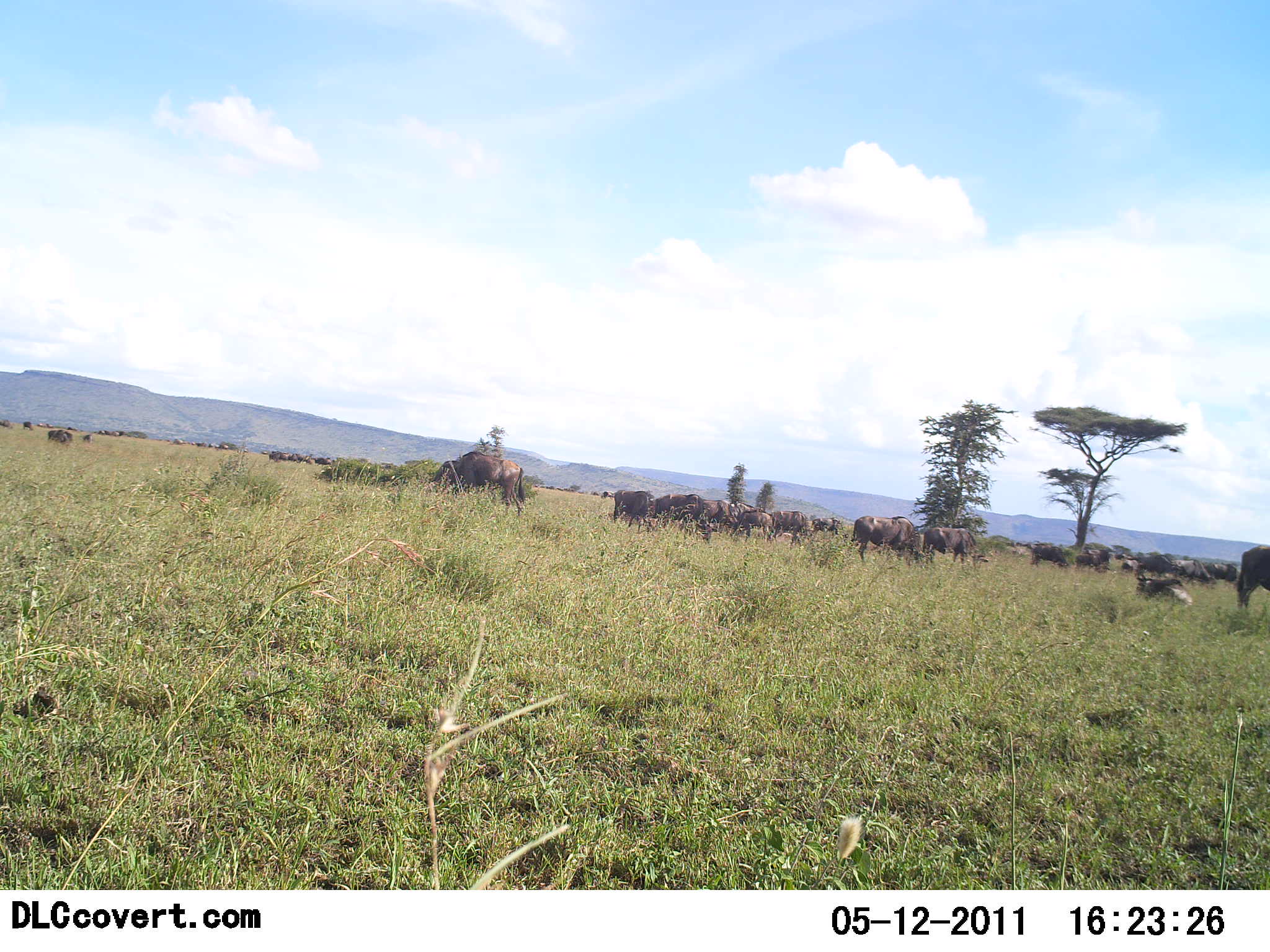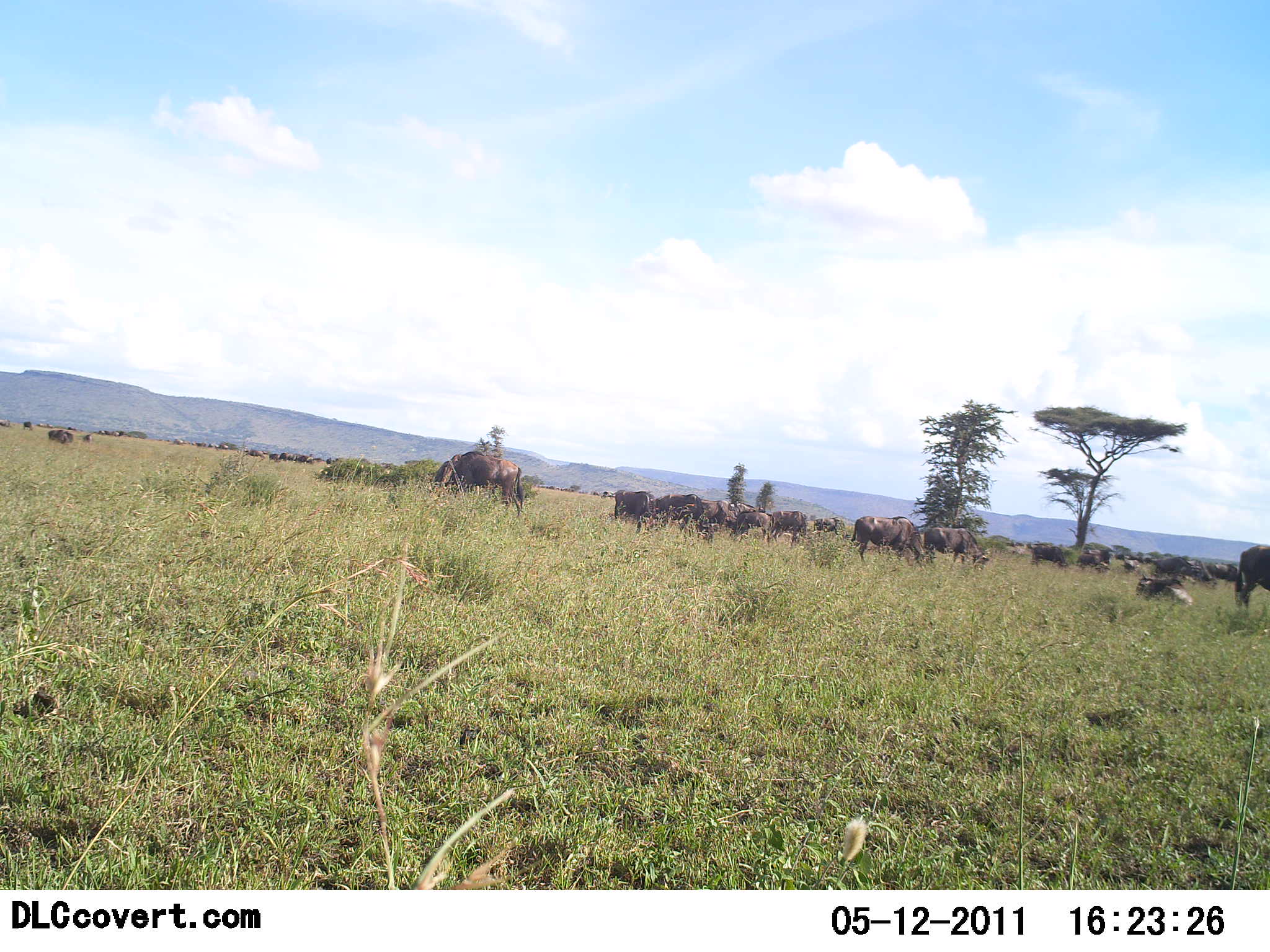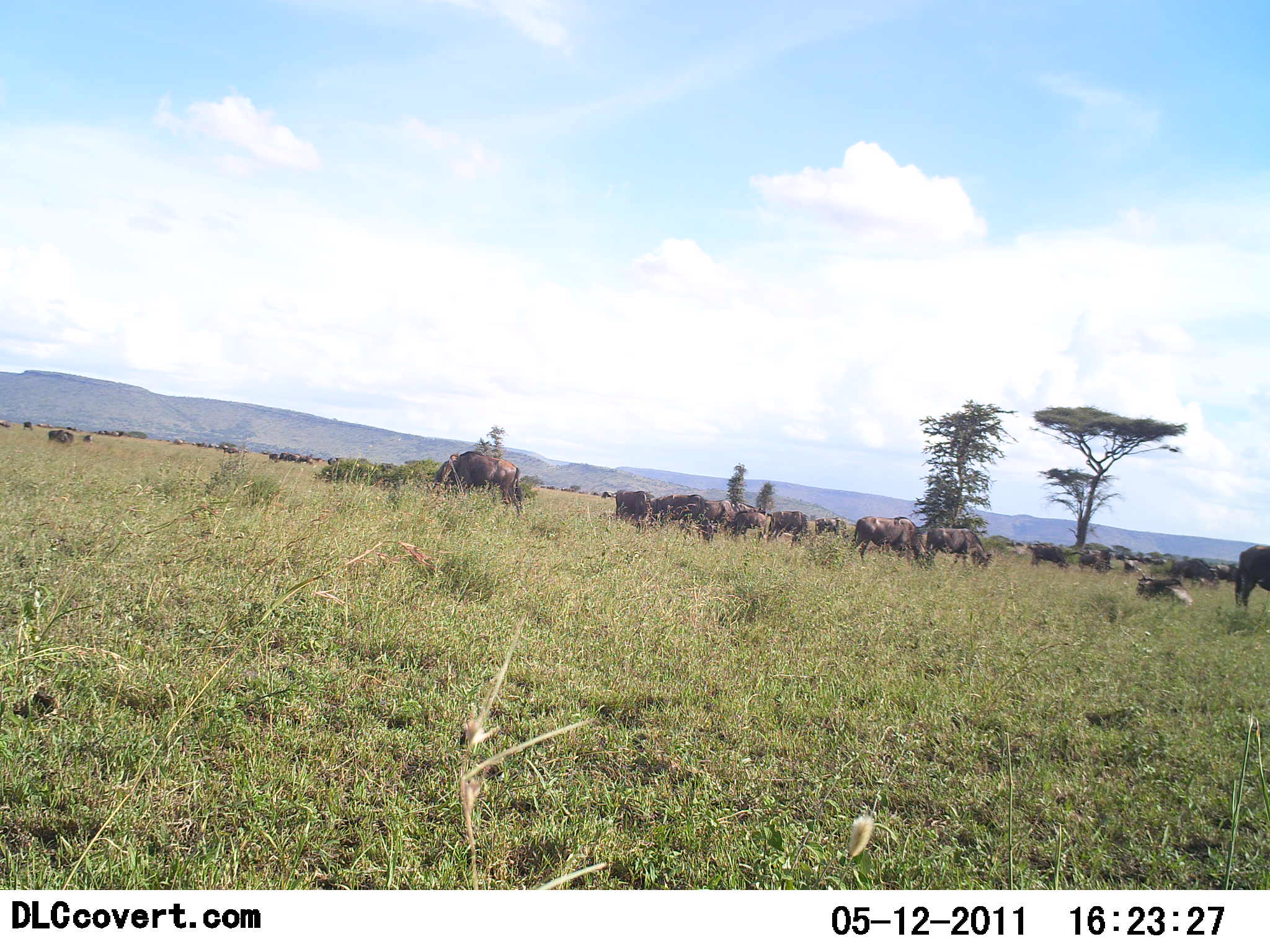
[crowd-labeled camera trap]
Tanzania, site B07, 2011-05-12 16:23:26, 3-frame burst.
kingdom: Animalia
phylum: Chordata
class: Mammalia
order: Artiodactyla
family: Bovidae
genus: Connochaetes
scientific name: Connochaetes taurinus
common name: blue wildebeest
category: wildebeest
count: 11-50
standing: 50%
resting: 17%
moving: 8%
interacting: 0%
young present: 0%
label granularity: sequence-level